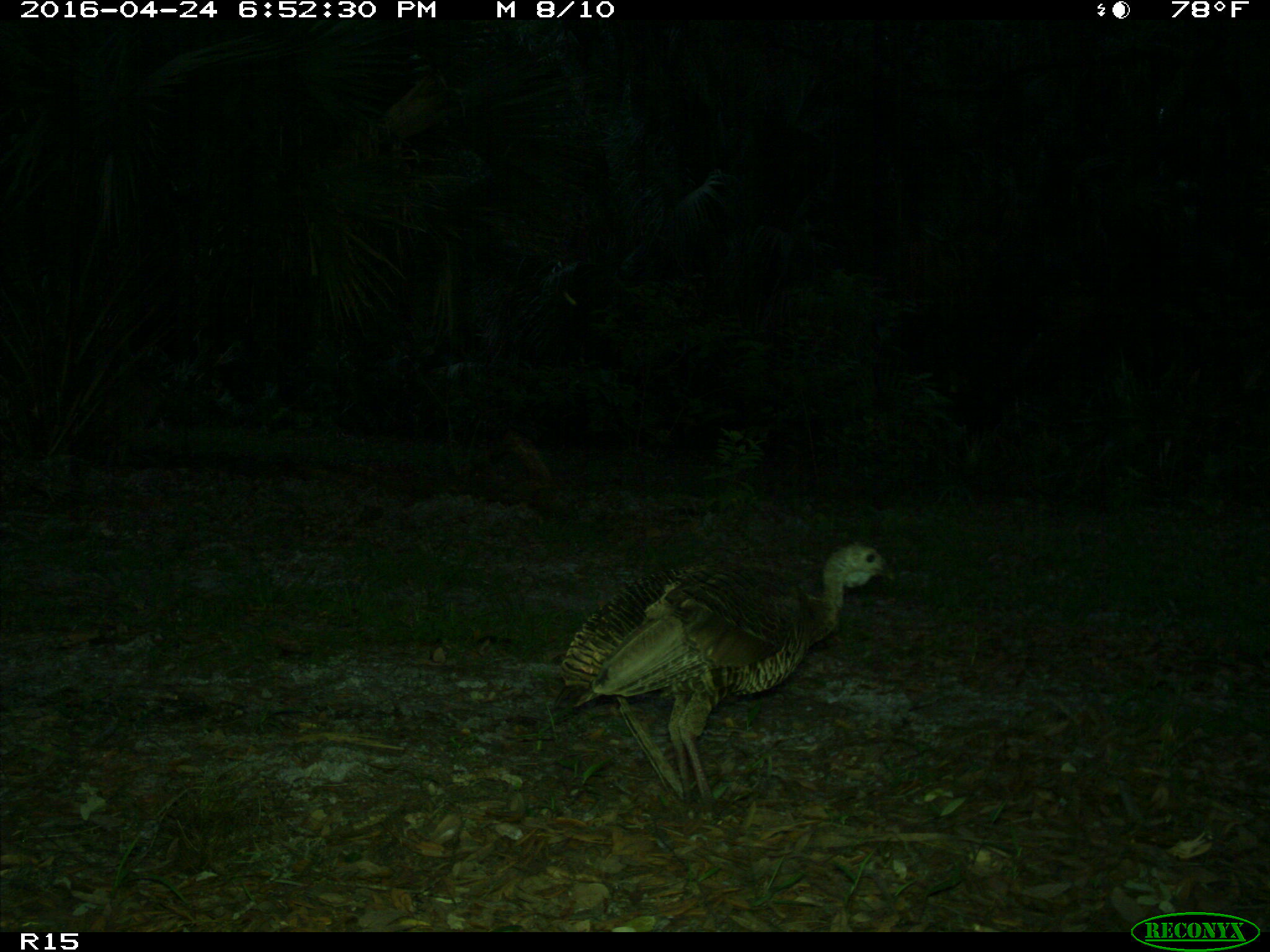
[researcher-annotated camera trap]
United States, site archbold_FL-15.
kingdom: Animalia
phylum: Chordata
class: Aves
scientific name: Aves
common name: birds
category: unidentified bird